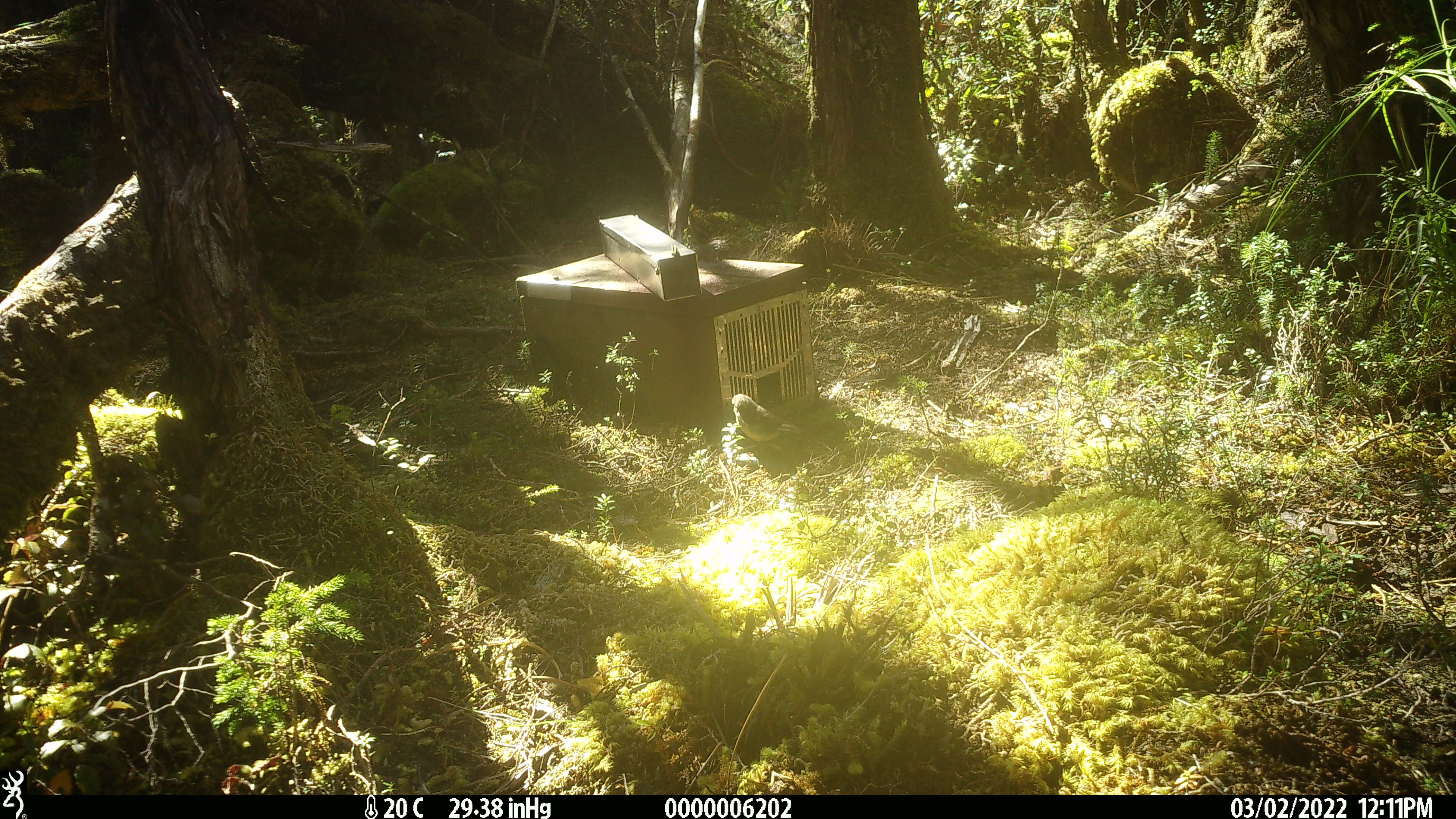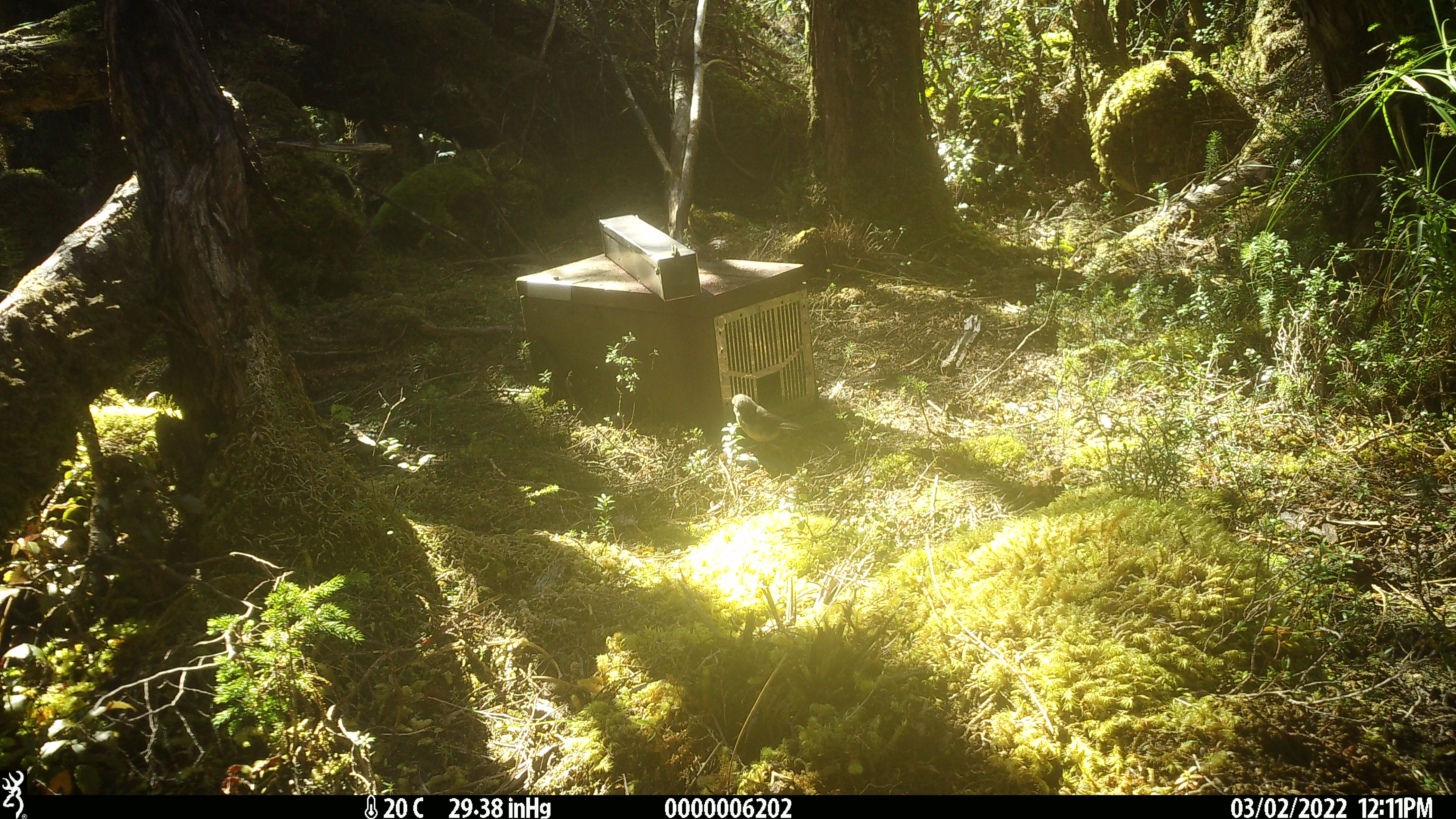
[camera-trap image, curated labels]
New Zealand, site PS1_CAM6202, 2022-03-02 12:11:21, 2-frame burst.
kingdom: Animalia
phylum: Chordata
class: Aves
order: Passeriformes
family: Petroicidae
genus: Petroica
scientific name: Petroica macrocephala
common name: tomtit